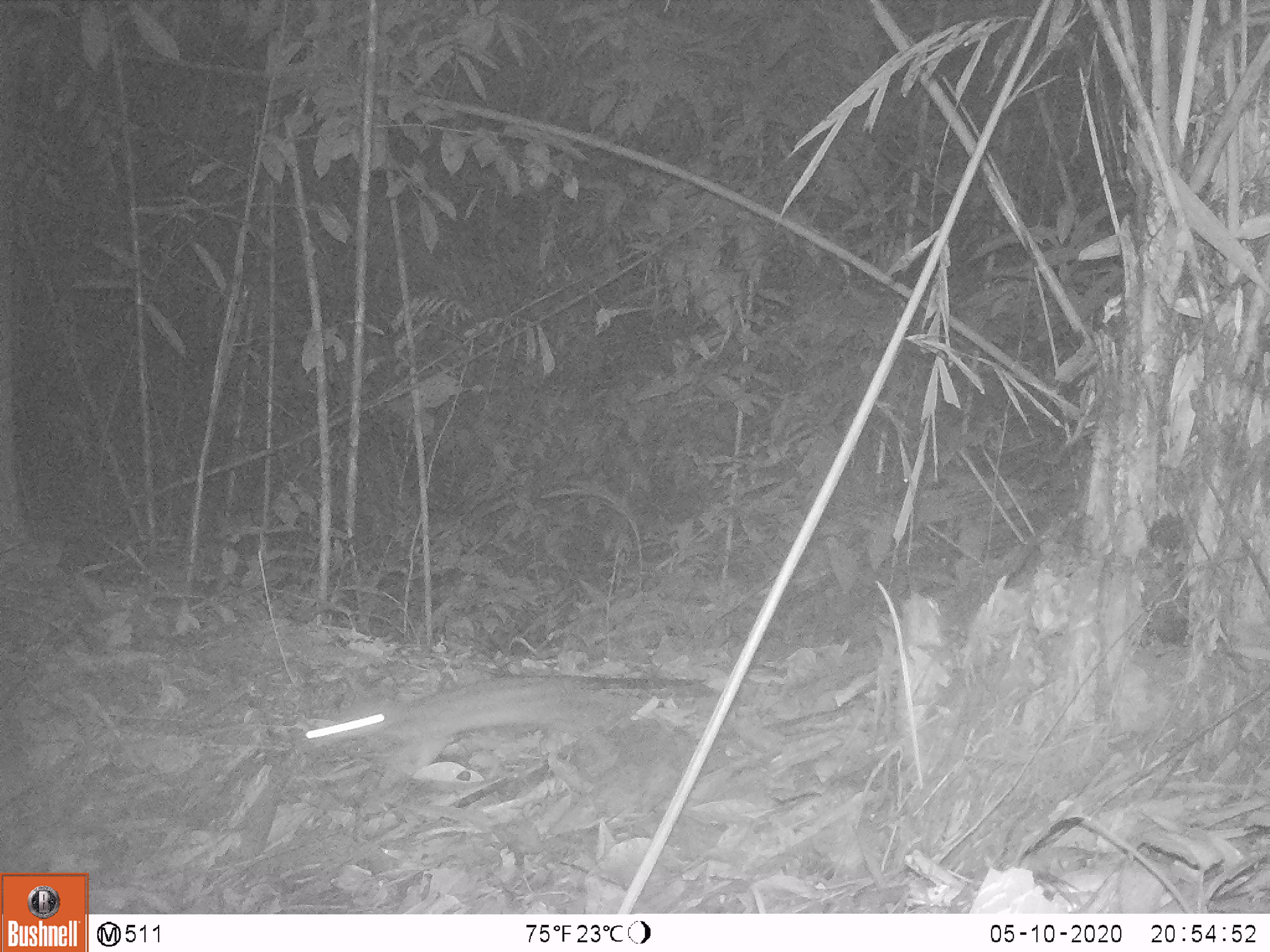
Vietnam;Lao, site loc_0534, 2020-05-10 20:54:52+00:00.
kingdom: Animalia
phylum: Chordata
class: Mammalia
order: Carnivora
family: Prionodontidae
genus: Prionodon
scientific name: Prionodon pardicolor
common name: spotted linsang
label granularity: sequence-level